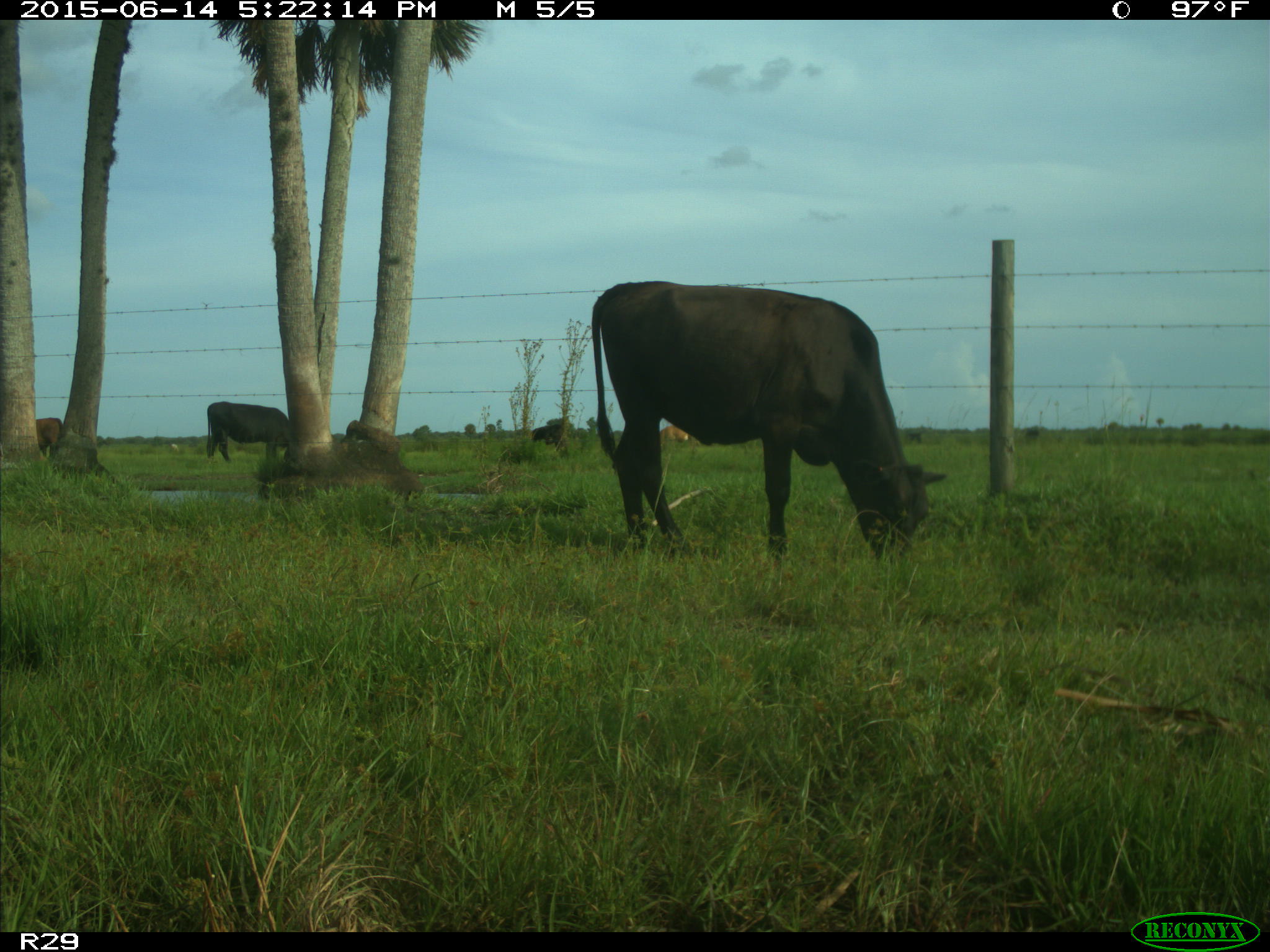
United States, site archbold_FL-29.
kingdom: Animalia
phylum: Chordata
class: Mammalia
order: Artiodactyla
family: Bovidae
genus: Bos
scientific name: Bos taurus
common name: domestic cow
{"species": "Bos taurus (domestic cow)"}